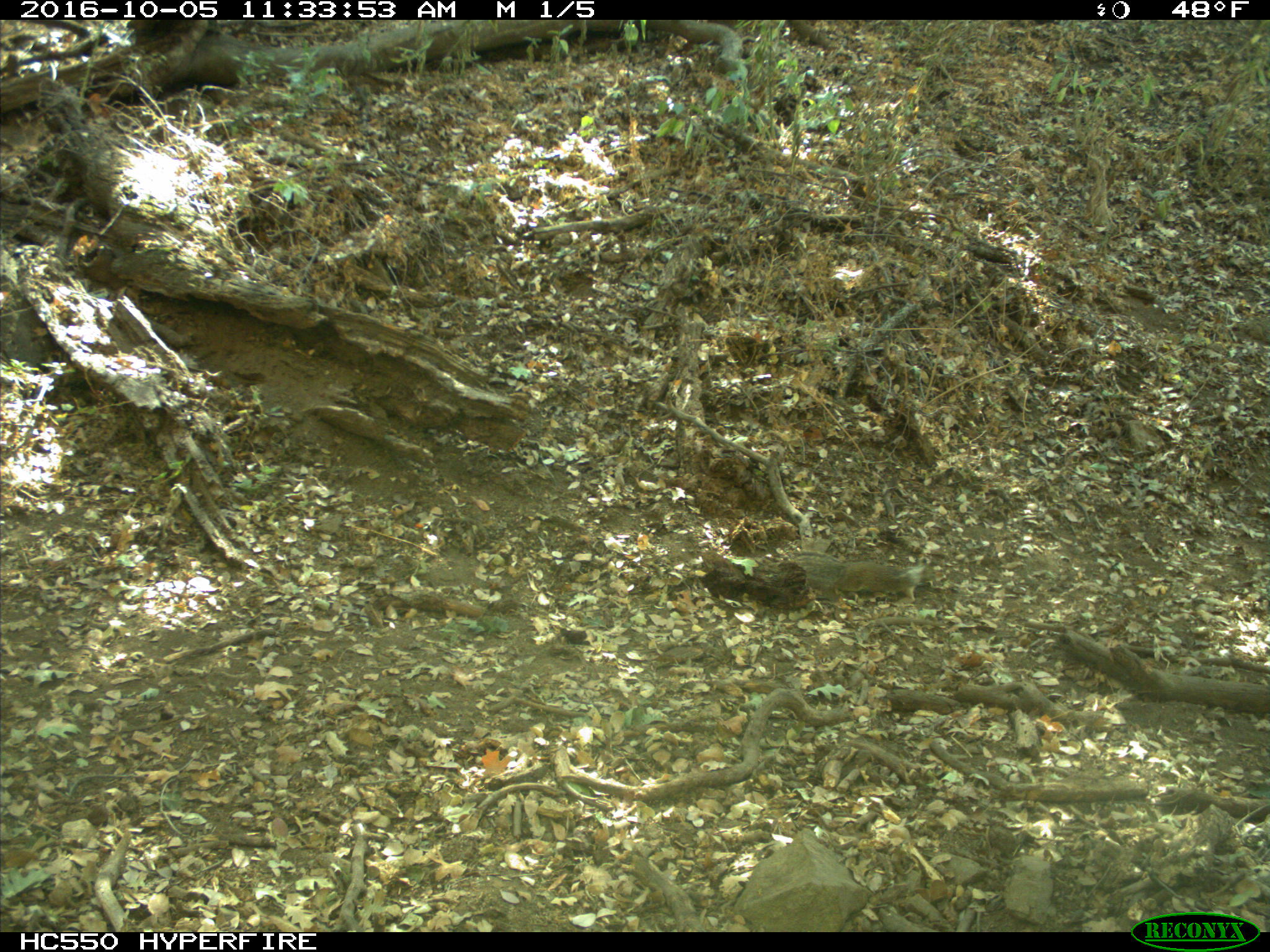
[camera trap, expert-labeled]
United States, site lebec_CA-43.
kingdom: Animalia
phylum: Chordata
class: Mammalia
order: Rodentia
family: Sciuridae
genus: Otospermophilus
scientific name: Otospermophilus beecheyi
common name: california ground squirrel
Otospermophilus beecheyi (california ground squirrel).